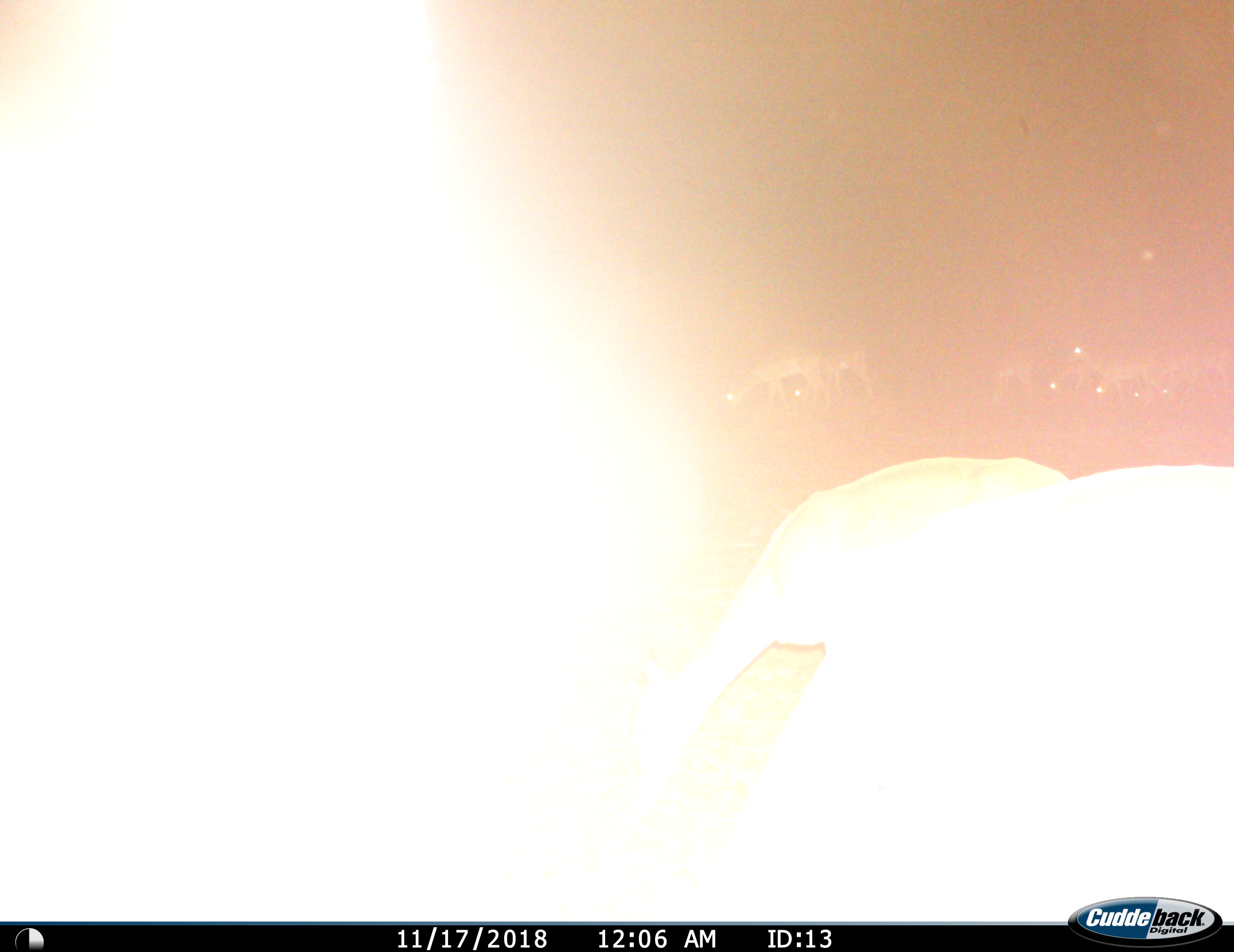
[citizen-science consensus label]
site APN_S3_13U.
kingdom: Animalia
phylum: Chordata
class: Mammalia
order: Artiodactyla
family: Bovidae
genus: Aepyceros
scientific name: Aepyceros melampus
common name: impala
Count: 8.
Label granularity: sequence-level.